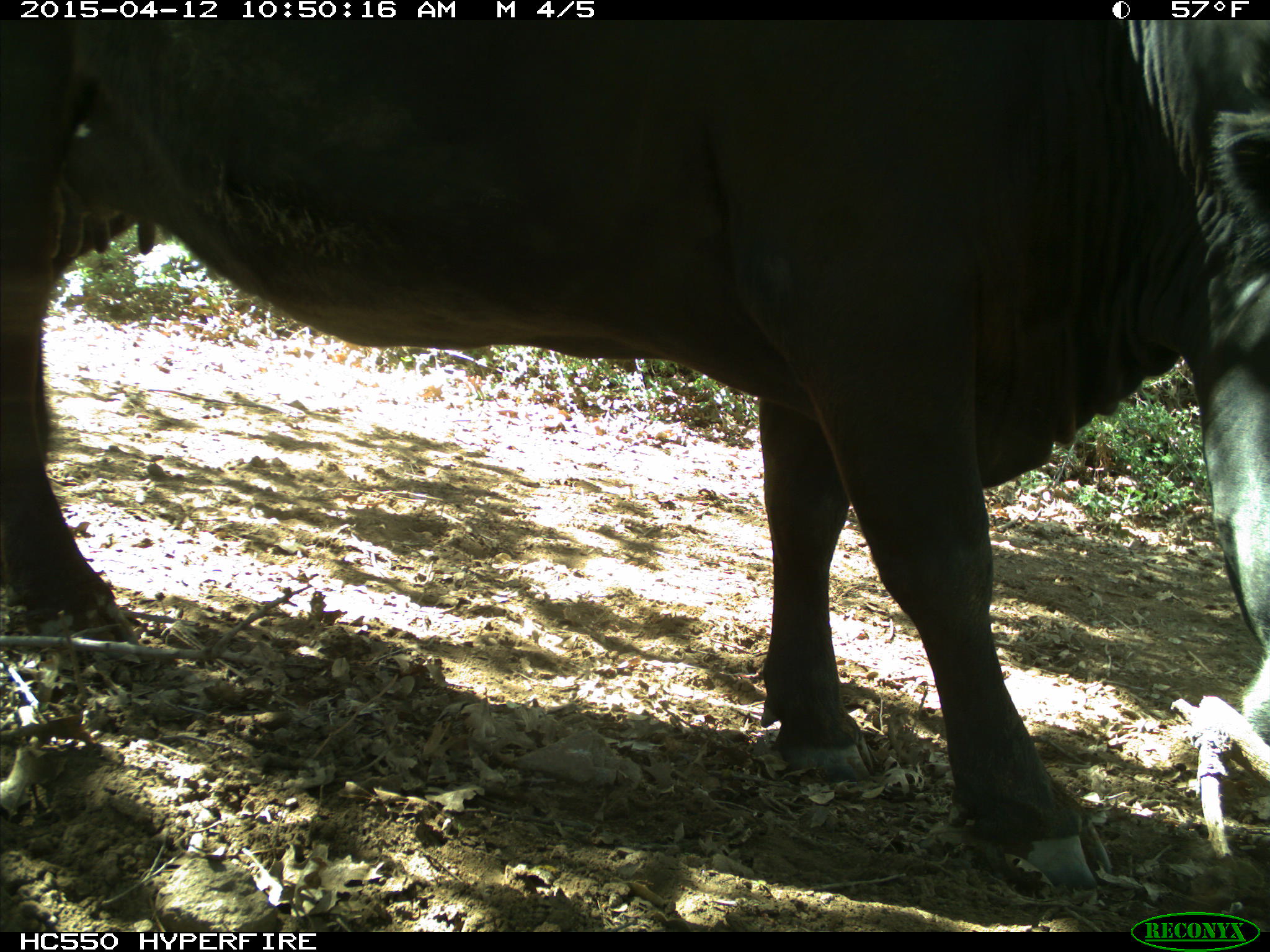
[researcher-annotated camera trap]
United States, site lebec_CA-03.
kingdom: Animalia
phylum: Chordata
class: Mammalia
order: Artiodactyla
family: Bovidae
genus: Bos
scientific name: Bos taurus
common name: domestic cow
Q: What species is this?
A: Bos taurus (domestic cow).